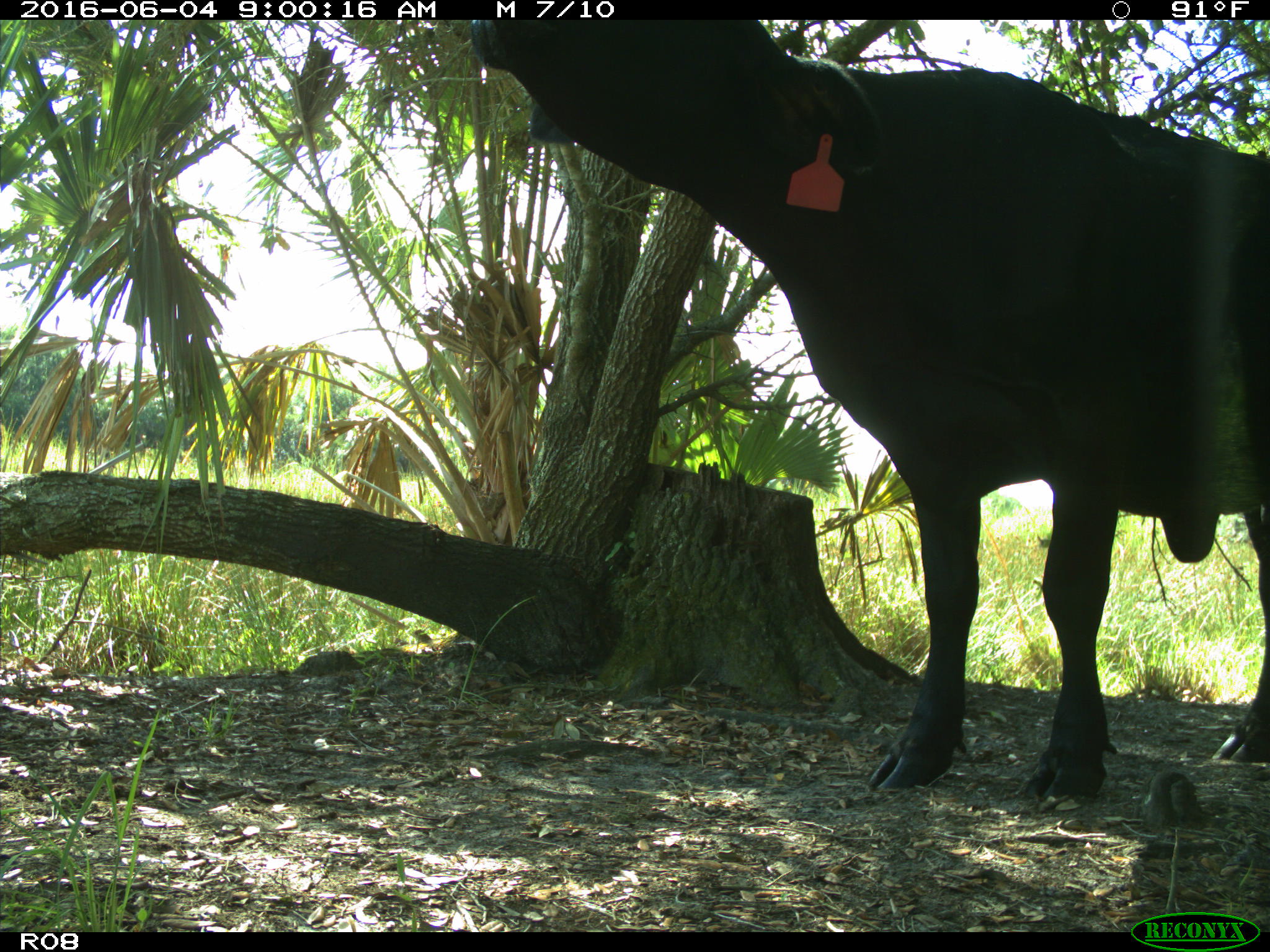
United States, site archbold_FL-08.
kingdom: Animalia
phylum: Chordata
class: Mammalia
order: Artiodactyla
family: Bovidae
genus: Bos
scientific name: Bos taurus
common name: domestic cow